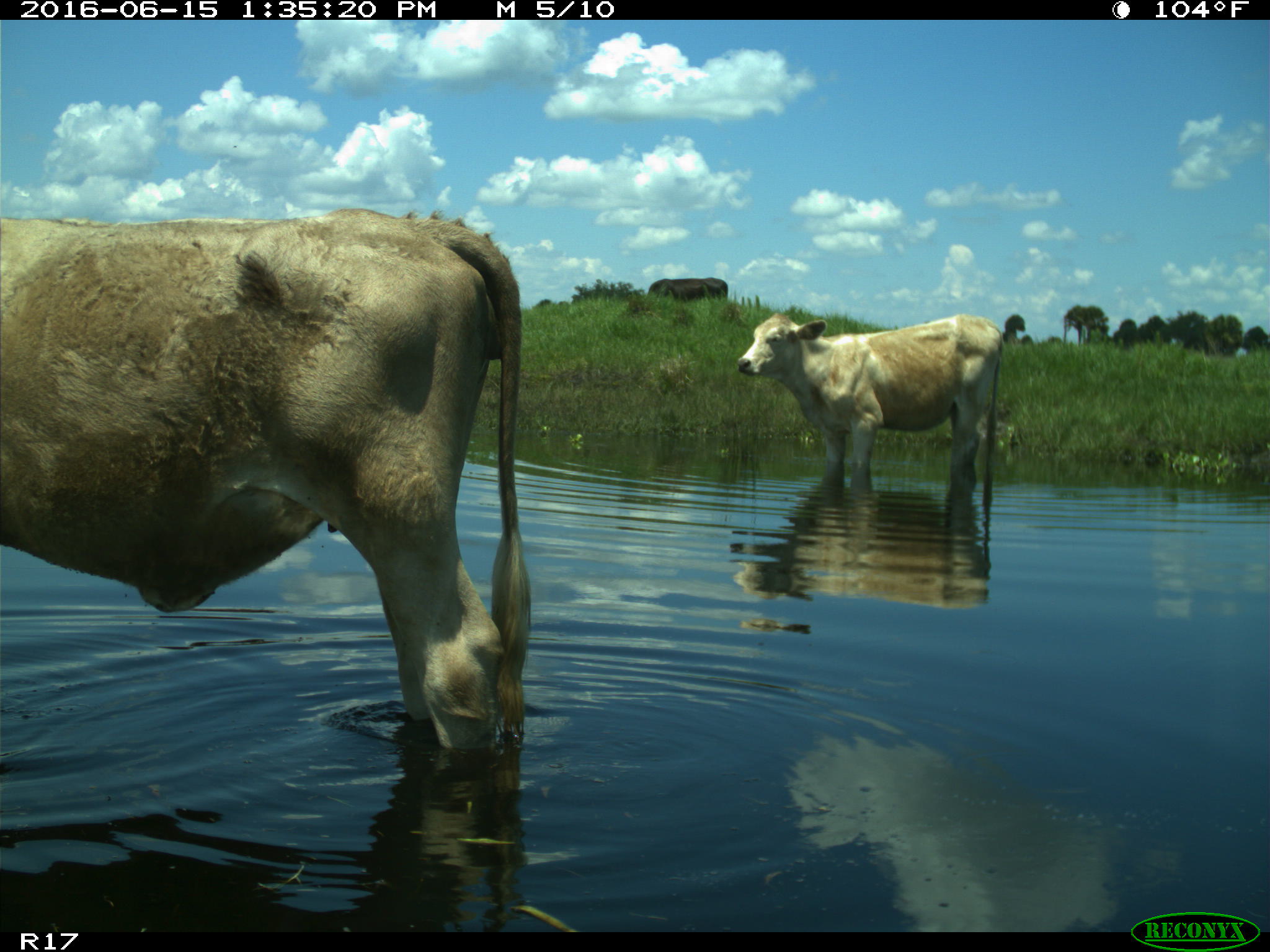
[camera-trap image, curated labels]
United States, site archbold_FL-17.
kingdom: Animalia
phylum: Chordata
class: Mammalia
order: Artiodactyla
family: Bovidae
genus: Bos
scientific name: Bos taurus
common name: domestic cow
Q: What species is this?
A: Bos taurus (domestic cow).